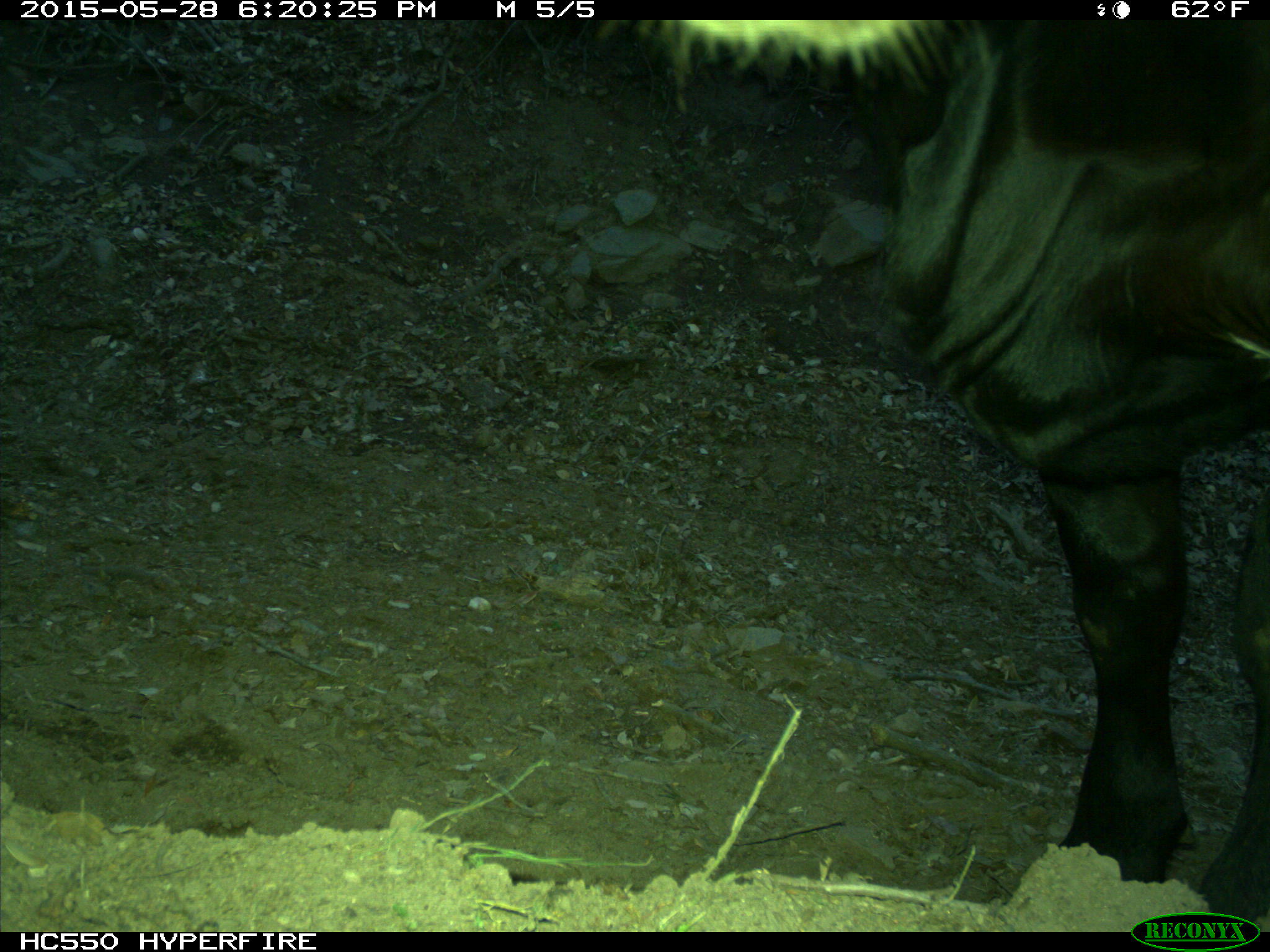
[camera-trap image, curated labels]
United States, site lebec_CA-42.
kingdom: Animalia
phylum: Chordata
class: Mammalia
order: Artiodactyla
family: Bovidae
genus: Bos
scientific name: Bos taurus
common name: domestic cow